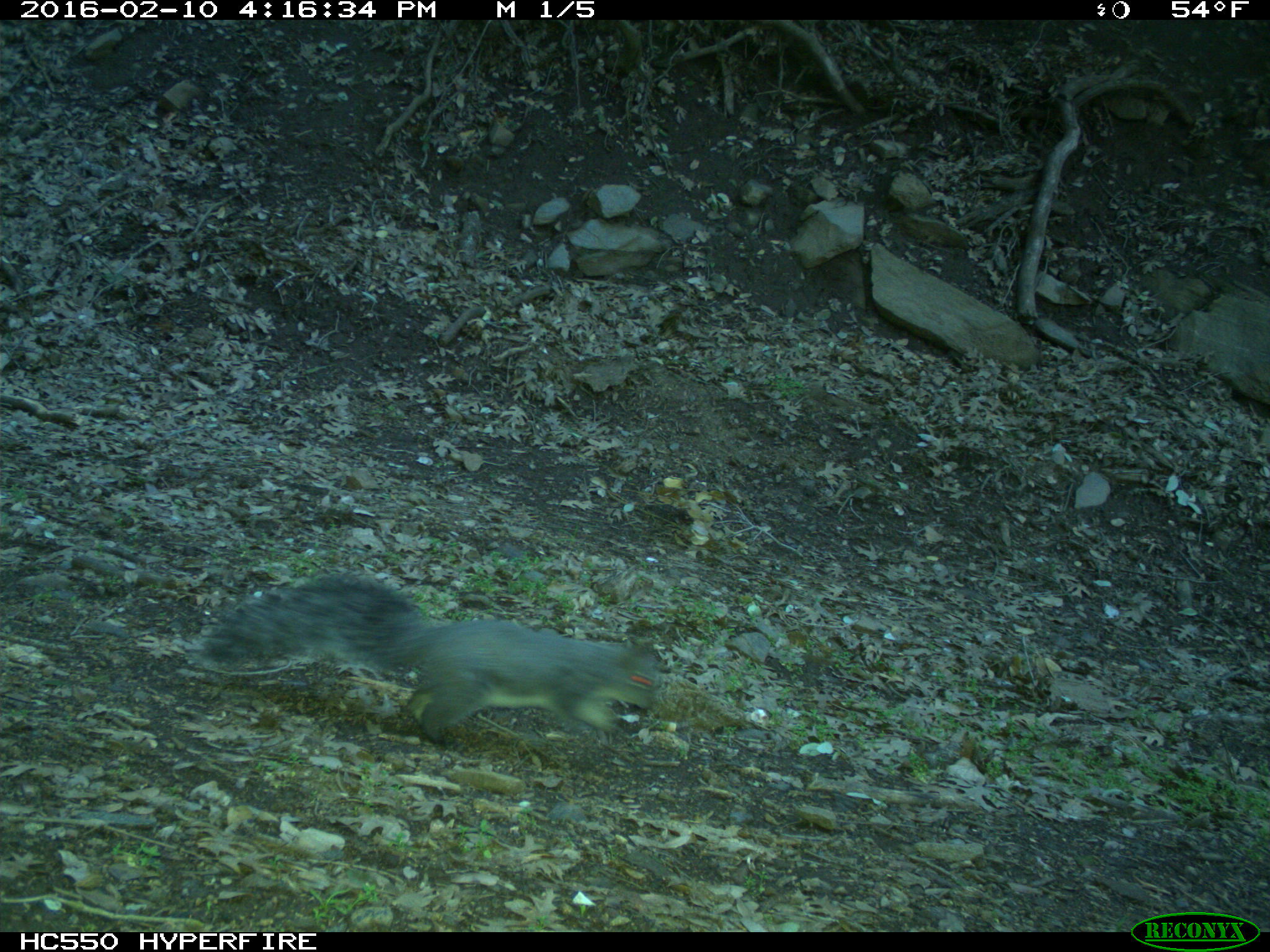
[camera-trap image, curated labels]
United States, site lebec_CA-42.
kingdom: Animalia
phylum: Chordata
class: Mammalia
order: Rodentia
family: Sciuridae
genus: Sciurus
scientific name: Sciurus carolinensis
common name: eastern gray squirrel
Sciurus carolinensis (eastern gray squirrel).